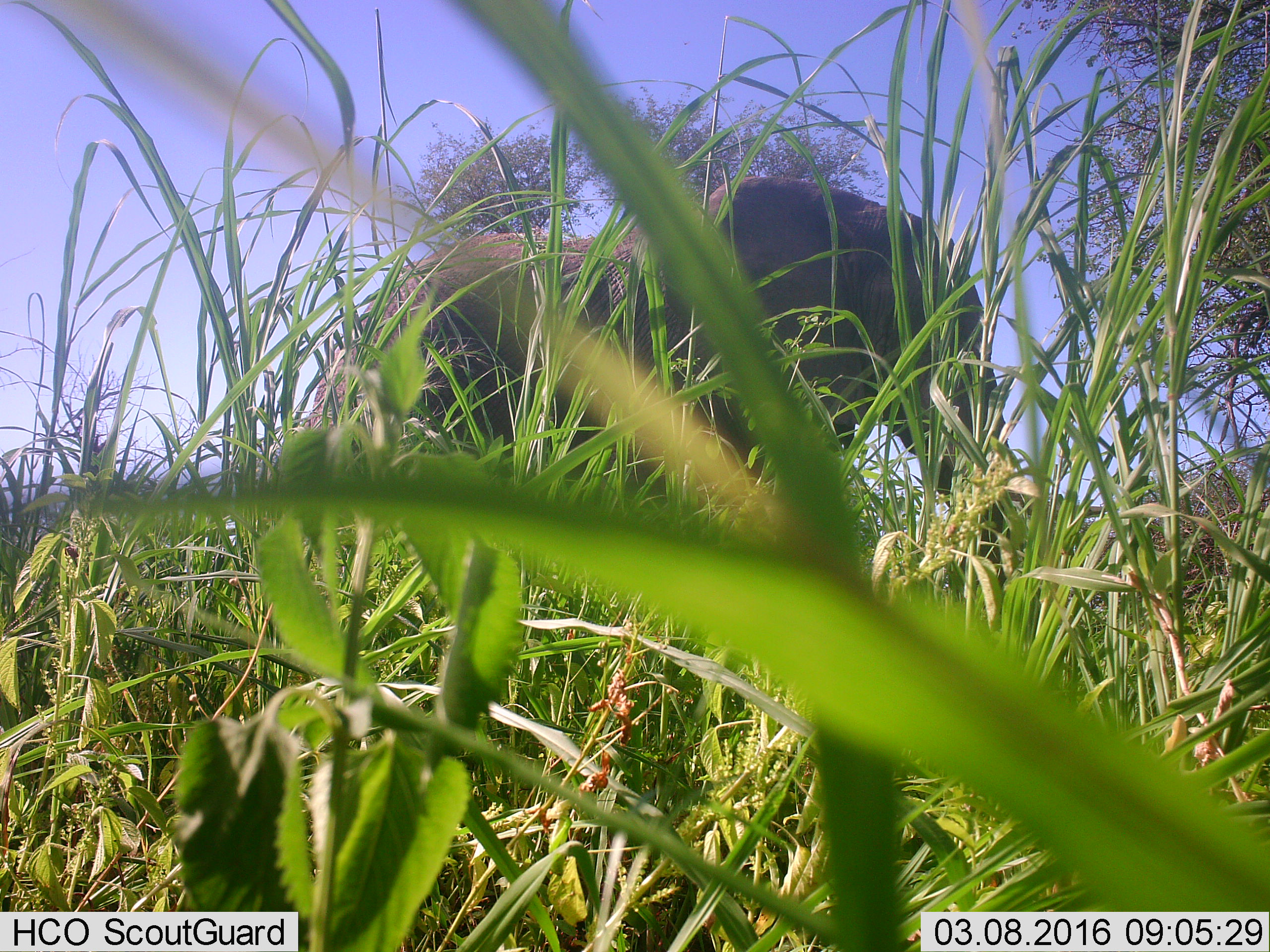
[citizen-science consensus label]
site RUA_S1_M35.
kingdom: Animalia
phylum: Chordata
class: Mammalia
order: Proboscidea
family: Elephantidae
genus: Loxodonta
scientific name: Loxodonta africana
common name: african bush elephant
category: elephant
Elephant (african bush elephant) (Loxodonta africana), count 1. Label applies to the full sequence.